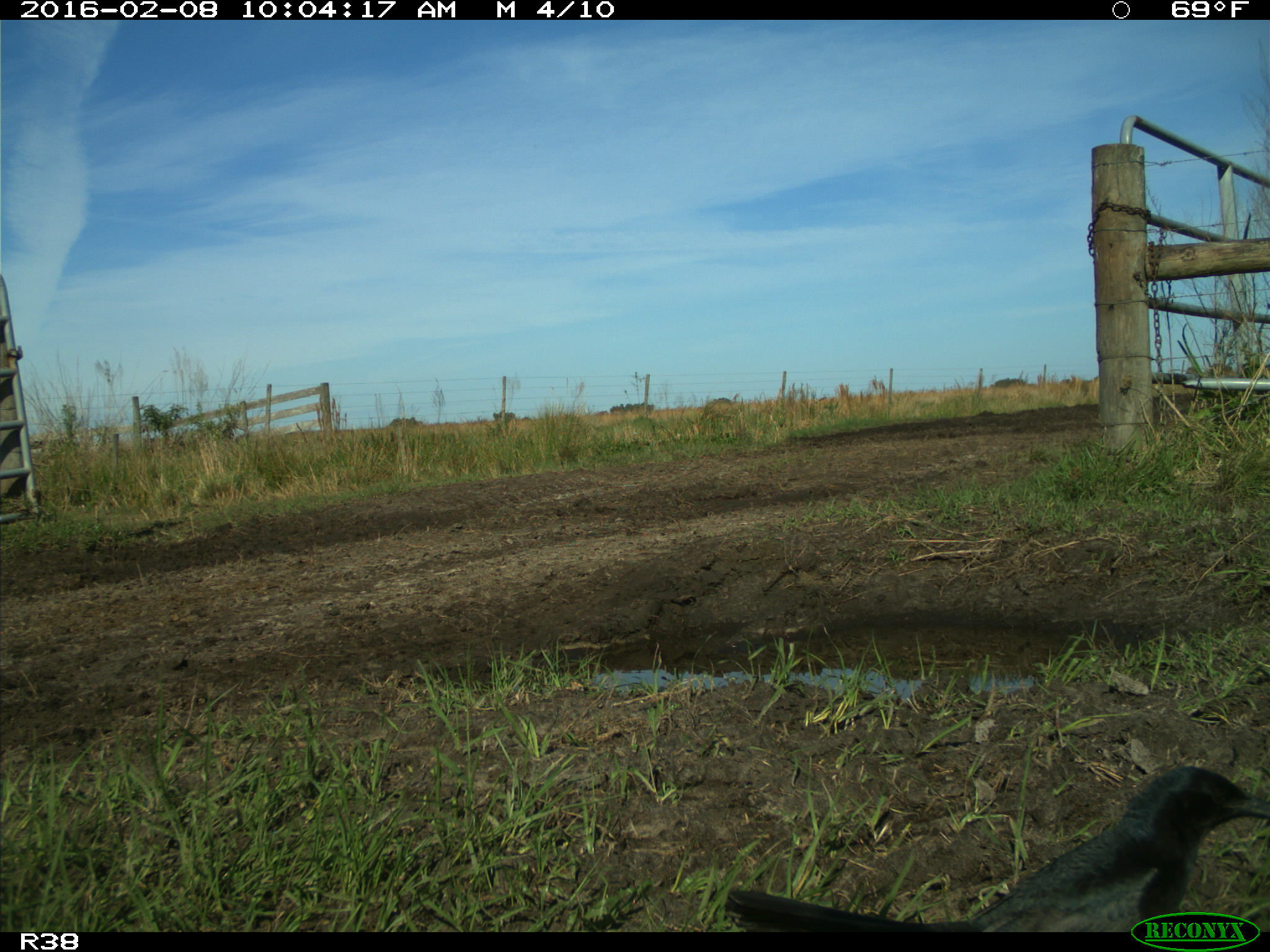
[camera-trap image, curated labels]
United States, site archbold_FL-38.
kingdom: Animalia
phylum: Chordata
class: Aves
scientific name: Aves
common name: birds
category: unidentified bird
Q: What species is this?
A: Unidentified bird (birds) (Aves).